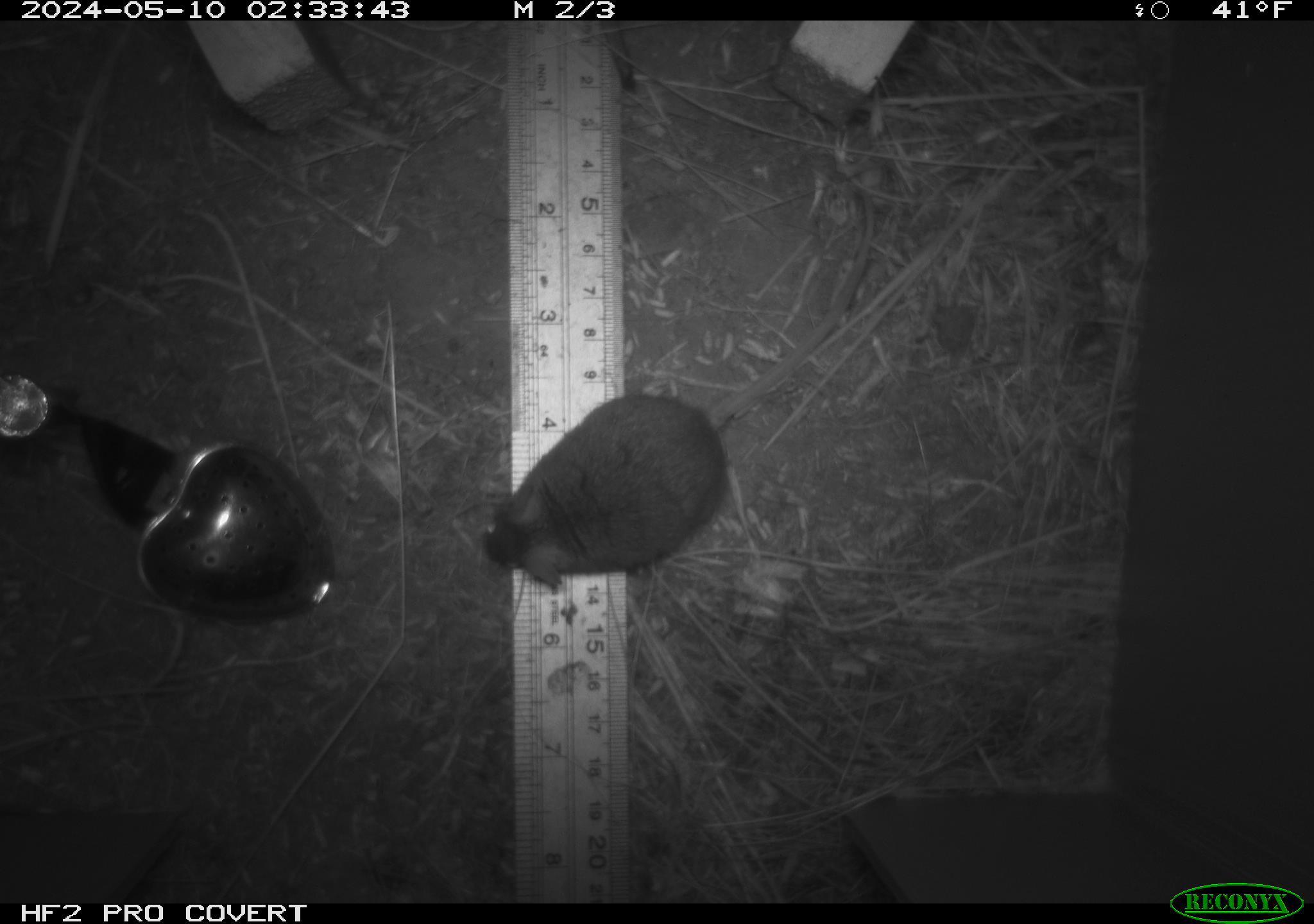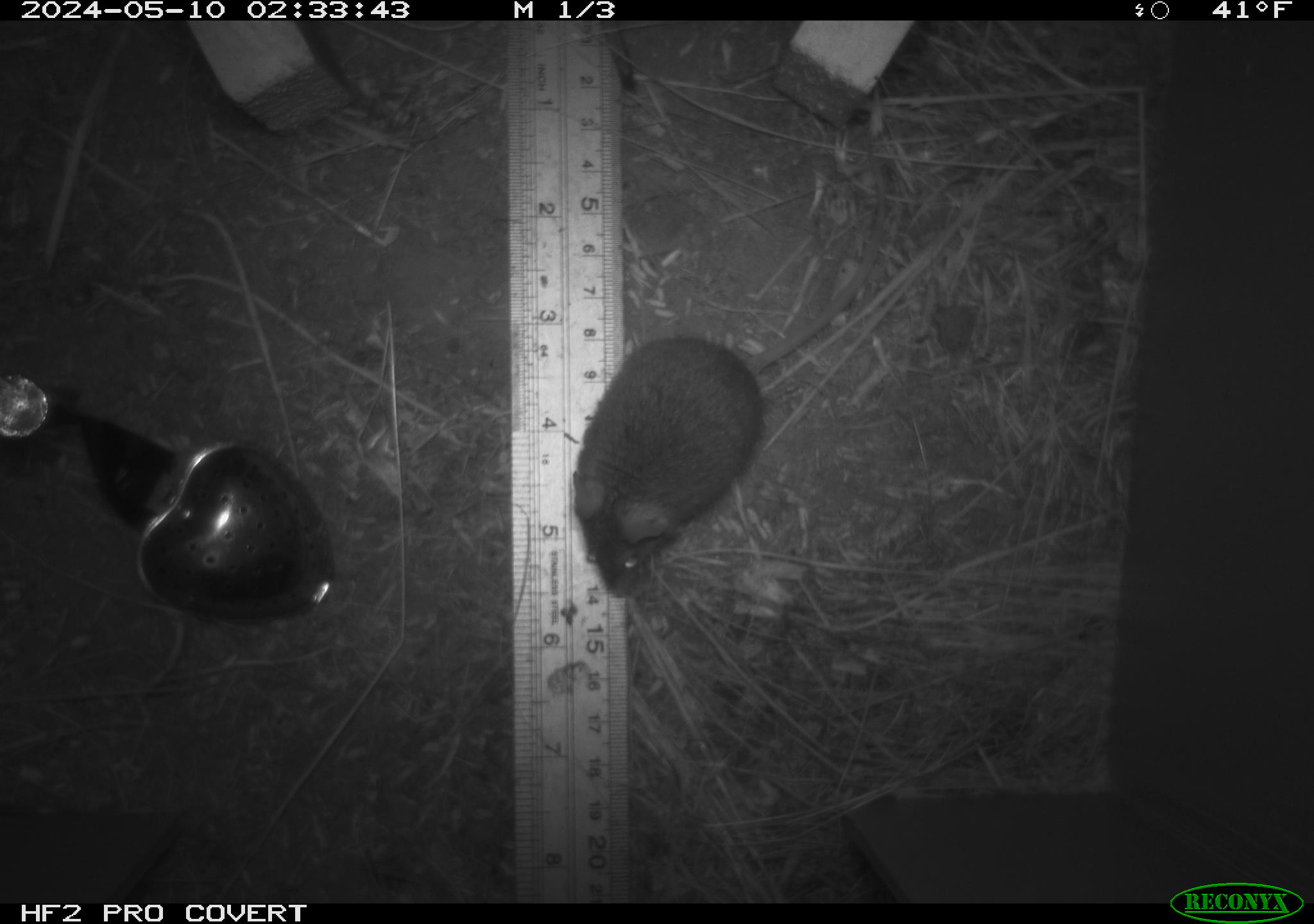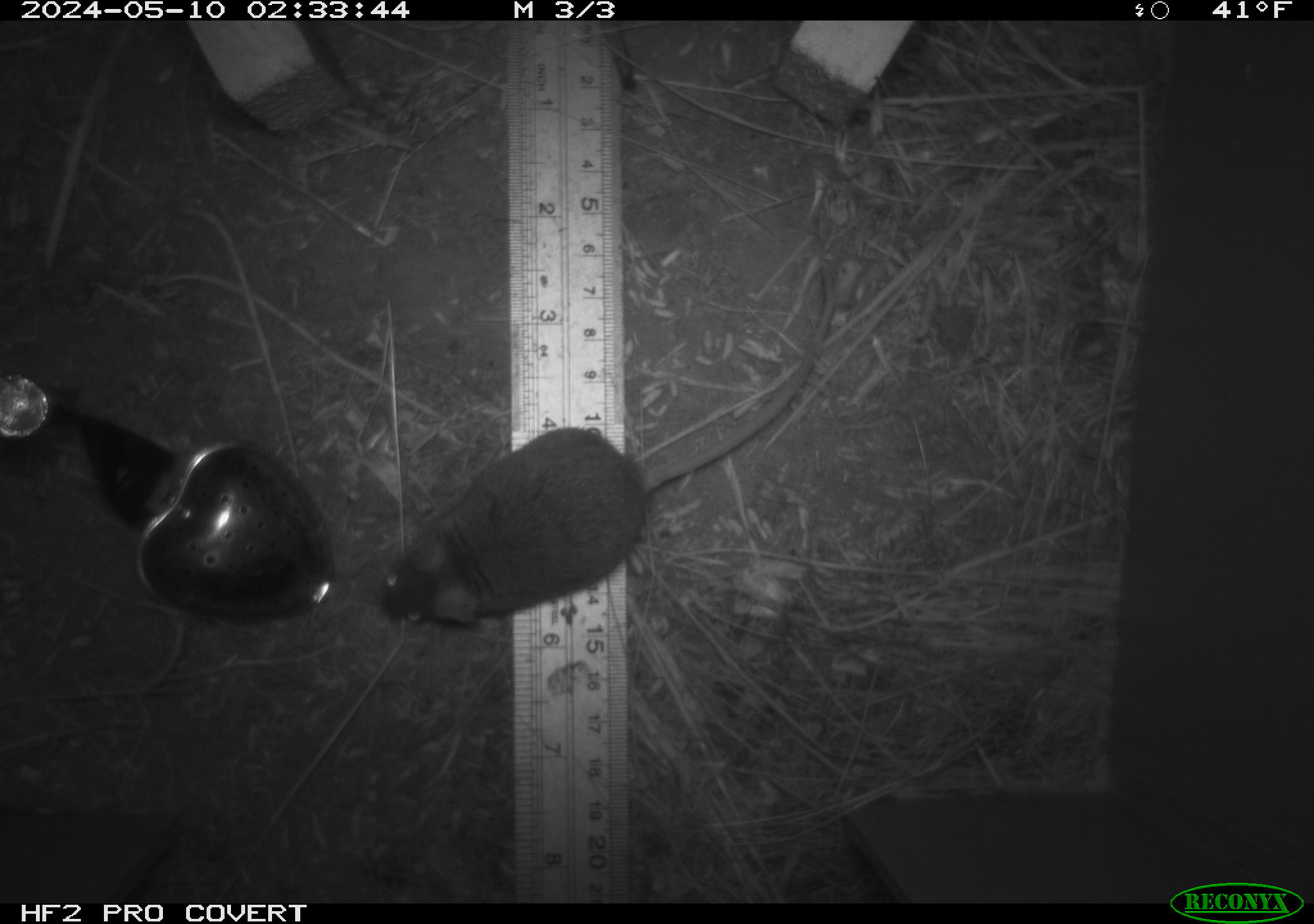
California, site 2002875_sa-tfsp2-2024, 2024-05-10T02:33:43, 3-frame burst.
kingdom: Animalia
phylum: Chordata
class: Mammalia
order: Rodentia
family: Cricetidae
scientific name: Arvicolinae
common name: voles, lemmings, and muskrats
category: arvicolinae subfamily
Arvicolinae subfamily (voles, lemmings, and muskrats) (Arvicolinae).